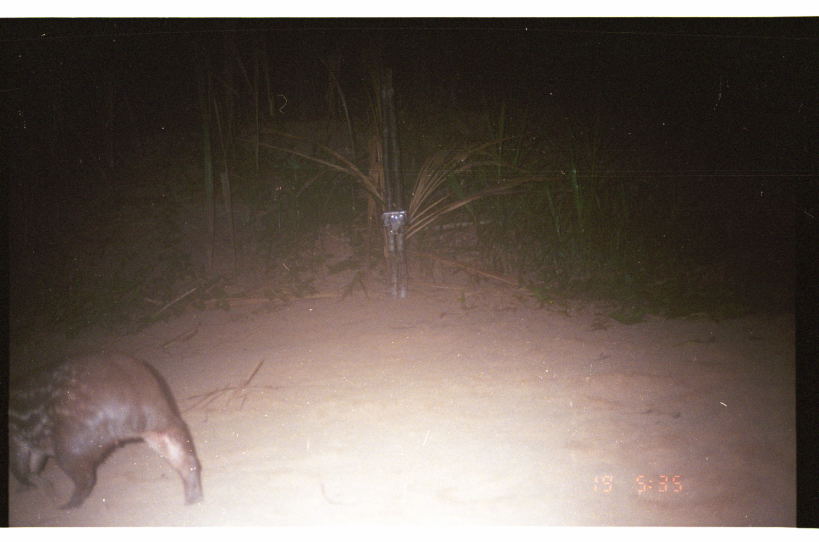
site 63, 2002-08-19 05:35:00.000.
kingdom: Animalia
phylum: Chordata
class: Mammalia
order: Rodentia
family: Cuniculidae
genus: Cuniculus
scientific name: Cuniculus paca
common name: spotted paca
Cuniculus paca (spotted paca).